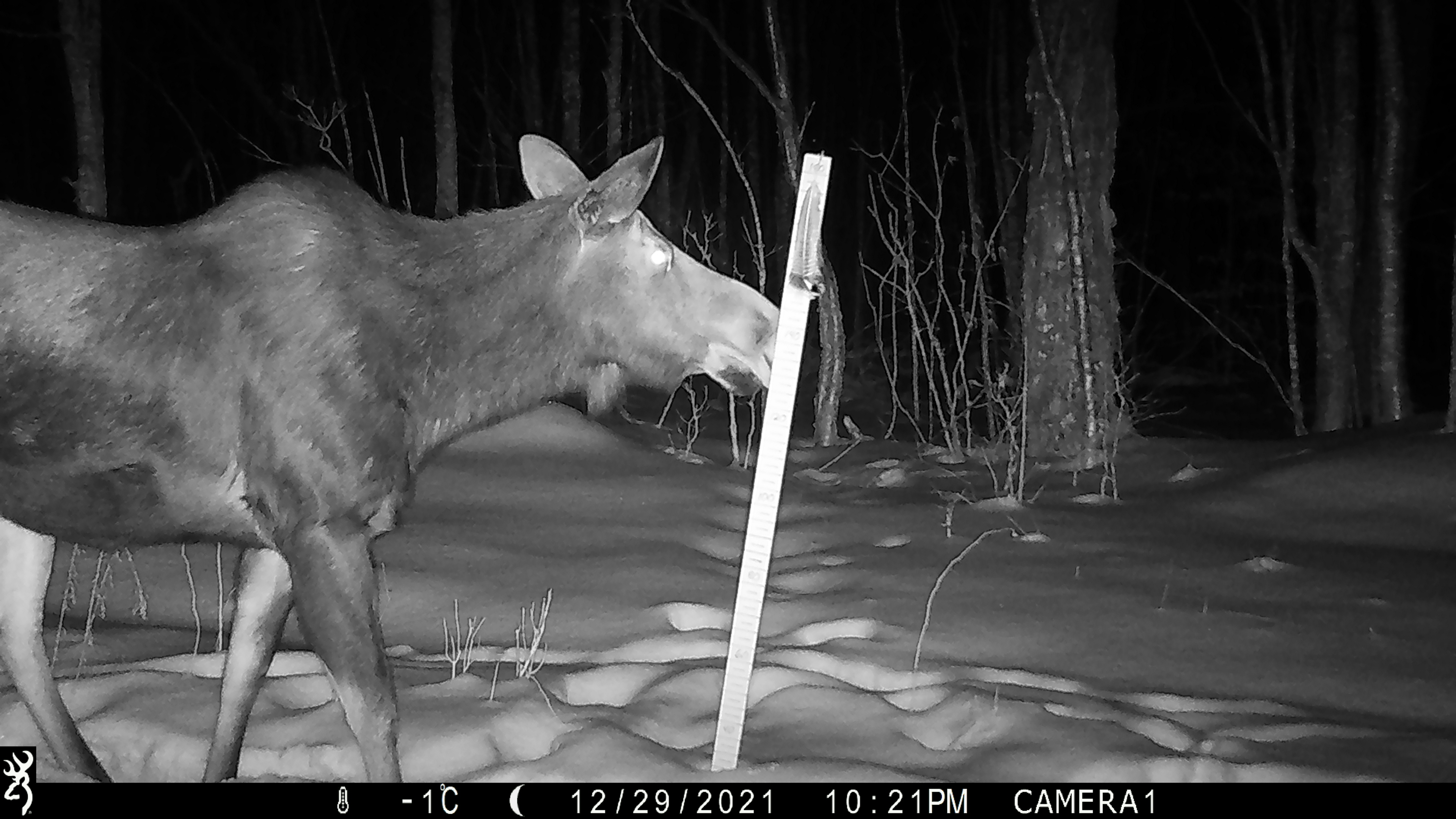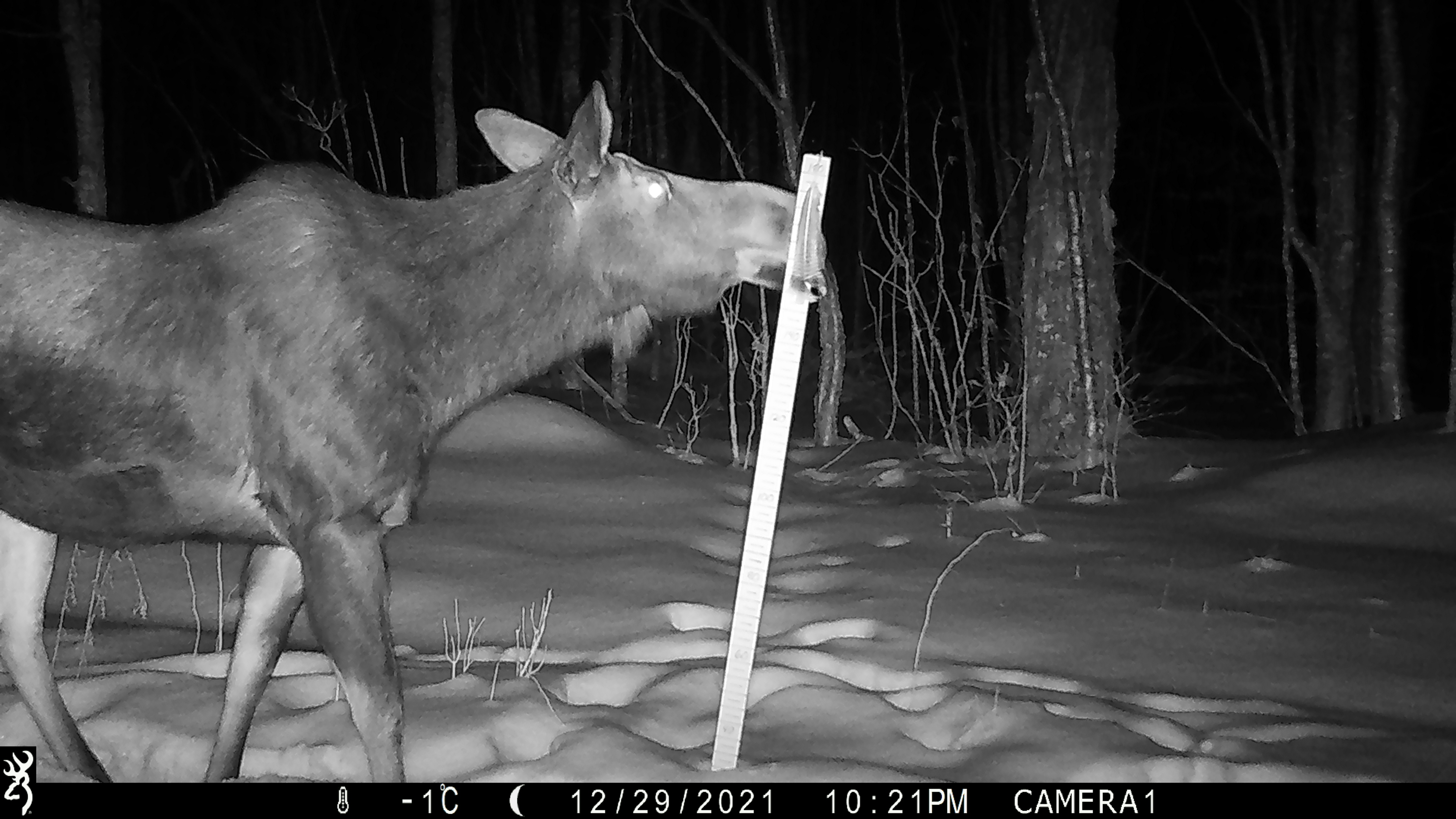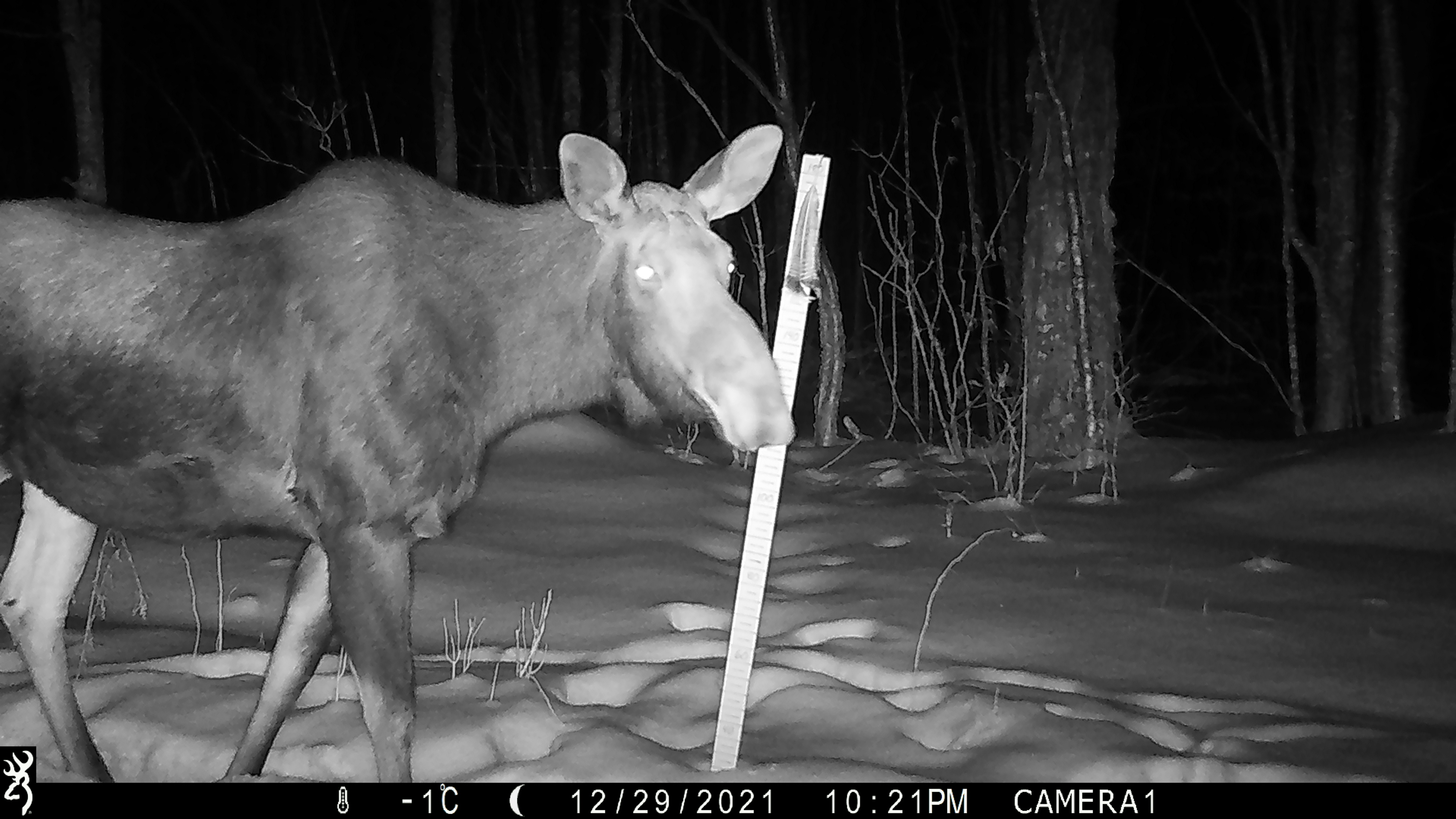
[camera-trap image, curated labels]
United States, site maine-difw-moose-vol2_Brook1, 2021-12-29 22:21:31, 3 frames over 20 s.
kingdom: Animalia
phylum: Chordata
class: Mammalia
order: Artiodactyla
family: Cervidae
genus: Alces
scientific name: Alces alces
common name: moose